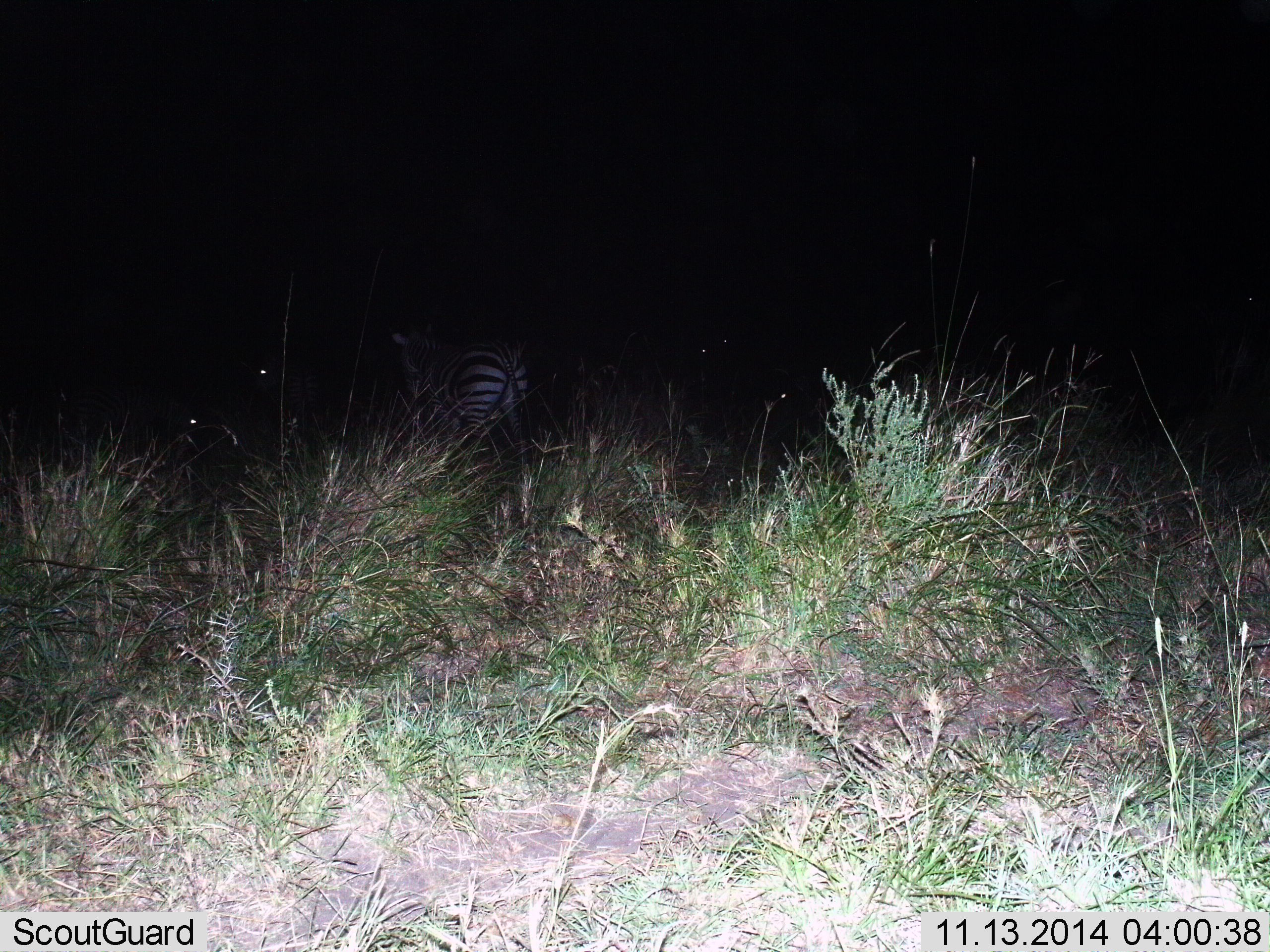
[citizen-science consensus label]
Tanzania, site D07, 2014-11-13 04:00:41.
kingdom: Animalia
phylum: Chordata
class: Mammalia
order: Perissodactyla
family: Equidae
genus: Equus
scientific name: Equus quagga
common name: plains zebra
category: zebra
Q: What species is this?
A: Zebra (plains zebra) (Equus quagga).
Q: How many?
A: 1.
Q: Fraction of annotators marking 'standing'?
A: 50%.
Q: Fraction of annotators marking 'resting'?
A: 10%.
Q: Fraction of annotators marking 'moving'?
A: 50%.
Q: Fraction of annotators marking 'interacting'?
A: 0%.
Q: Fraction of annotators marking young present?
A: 0%.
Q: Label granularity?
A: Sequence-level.